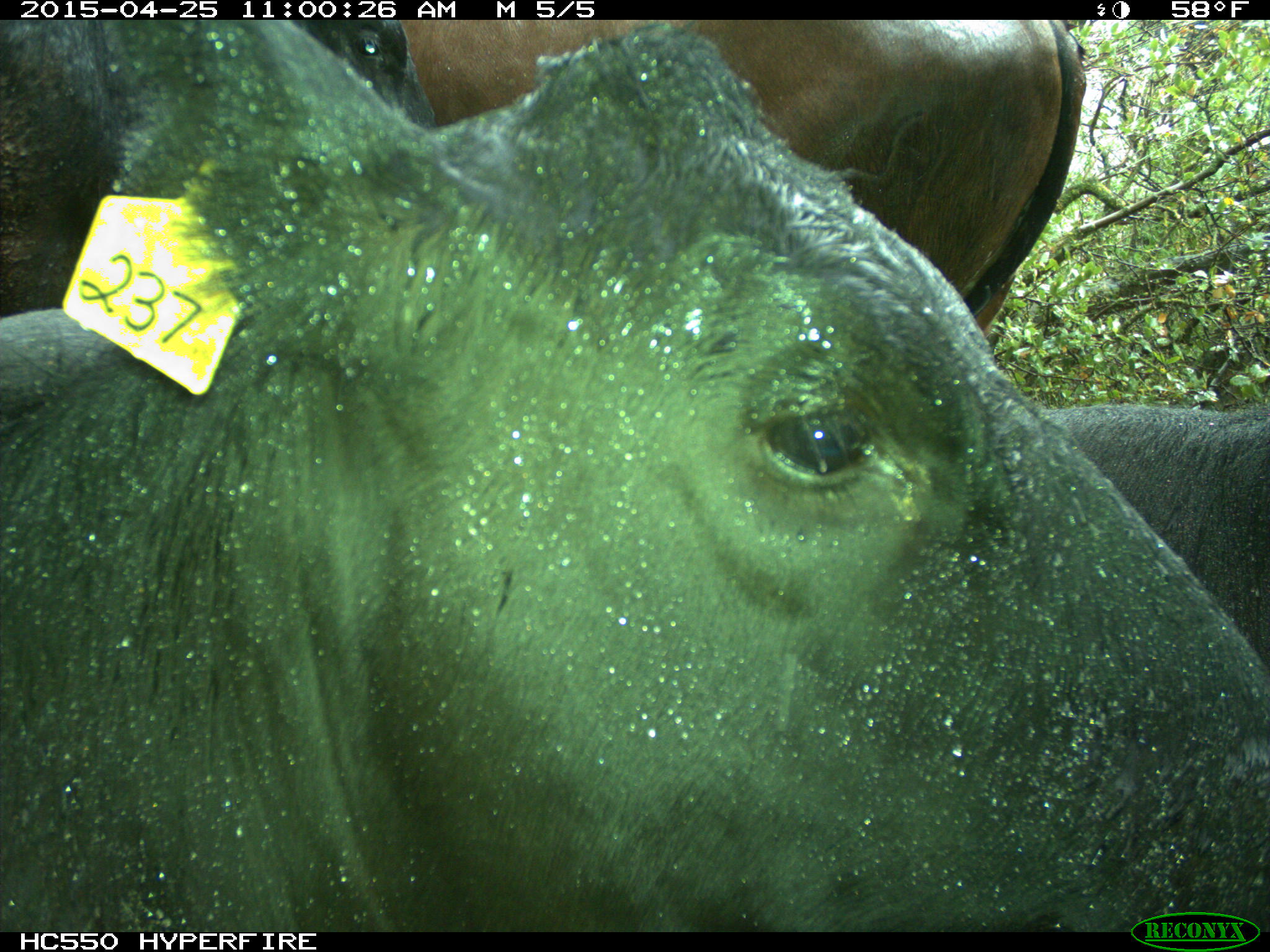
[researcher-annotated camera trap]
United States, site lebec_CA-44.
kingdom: Animalia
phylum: Chordata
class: Mammalia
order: Artiodactyla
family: Suidae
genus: Sus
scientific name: Sus scrofa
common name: wild boar